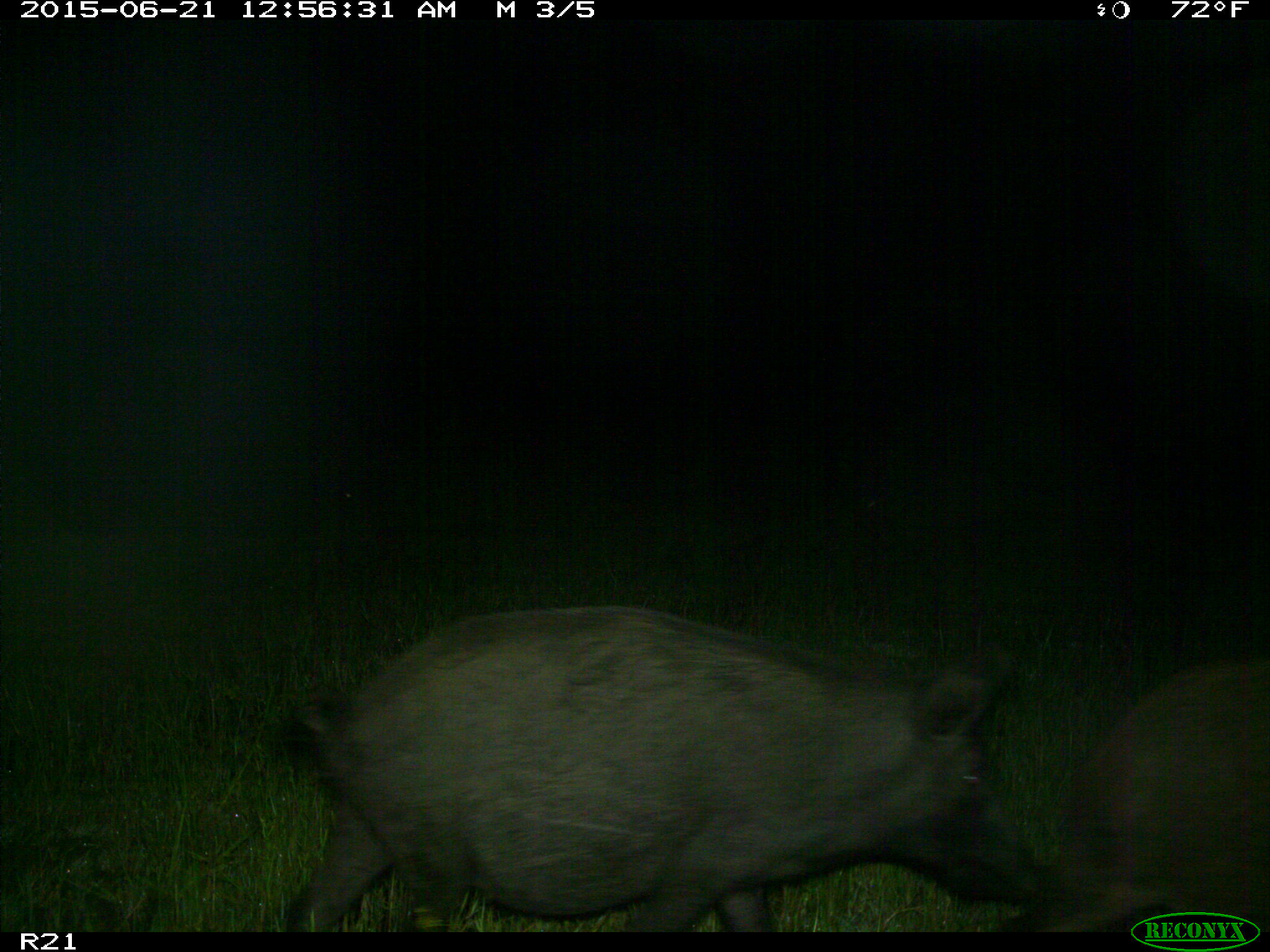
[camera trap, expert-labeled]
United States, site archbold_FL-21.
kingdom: Animalia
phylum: Chordata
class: Mammalia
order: Artiodactyla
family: Suidae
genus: Sus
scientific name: Sus scrofa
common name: wild boar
Sus scrofa (wild boar).